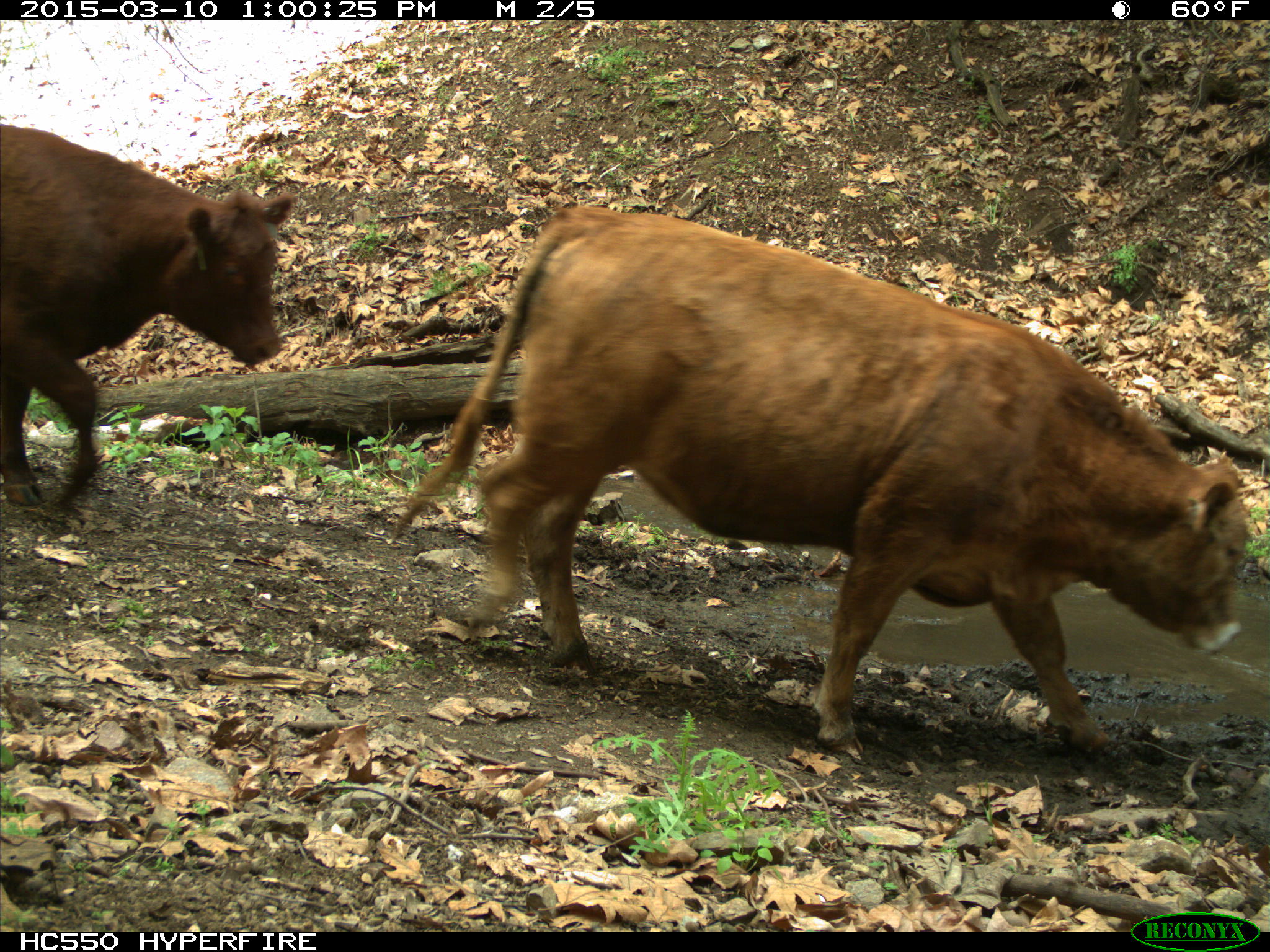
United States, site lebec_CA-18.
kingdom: Animalia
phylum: Chordata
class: Mammalia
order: Artiodactyla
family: Bovidae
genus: Bos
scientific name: Bos taurus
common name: domestic cow